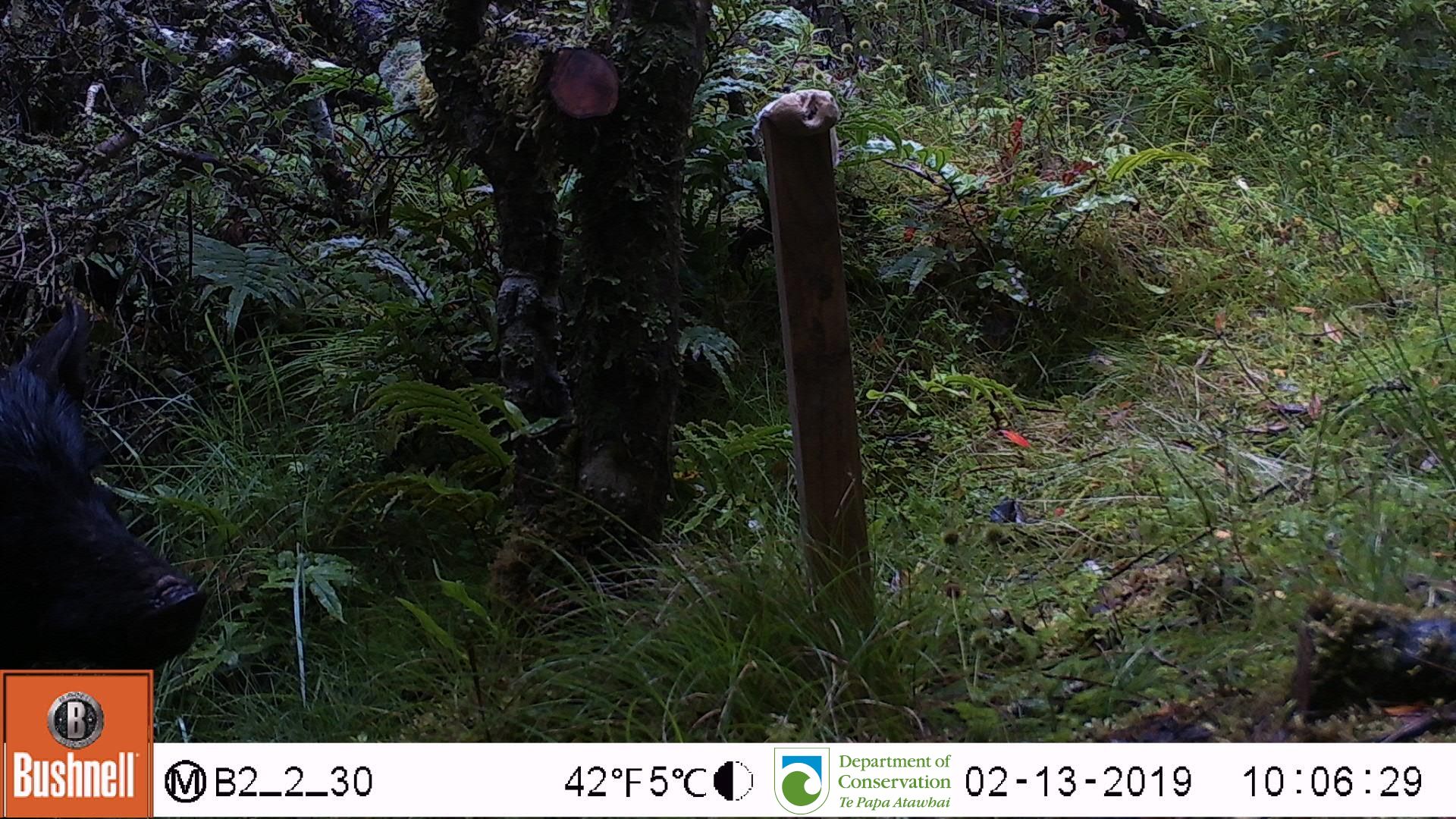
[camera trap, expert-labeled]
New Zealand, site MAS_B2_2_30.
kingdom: Animalia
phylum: Chordata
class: Mammalia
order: Artiodactyla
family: Suidae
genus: Sus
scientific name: Sus scrofa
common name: pig